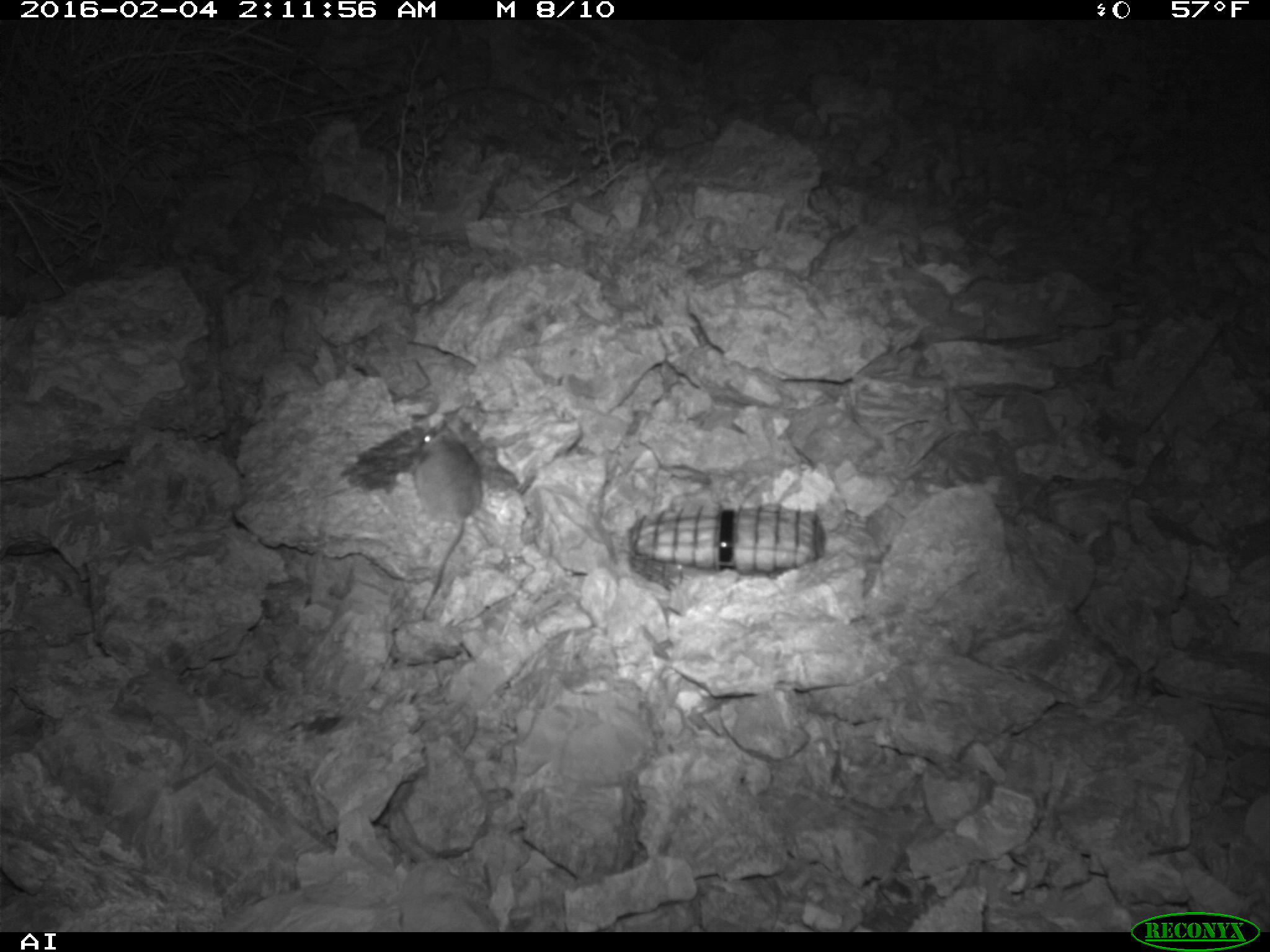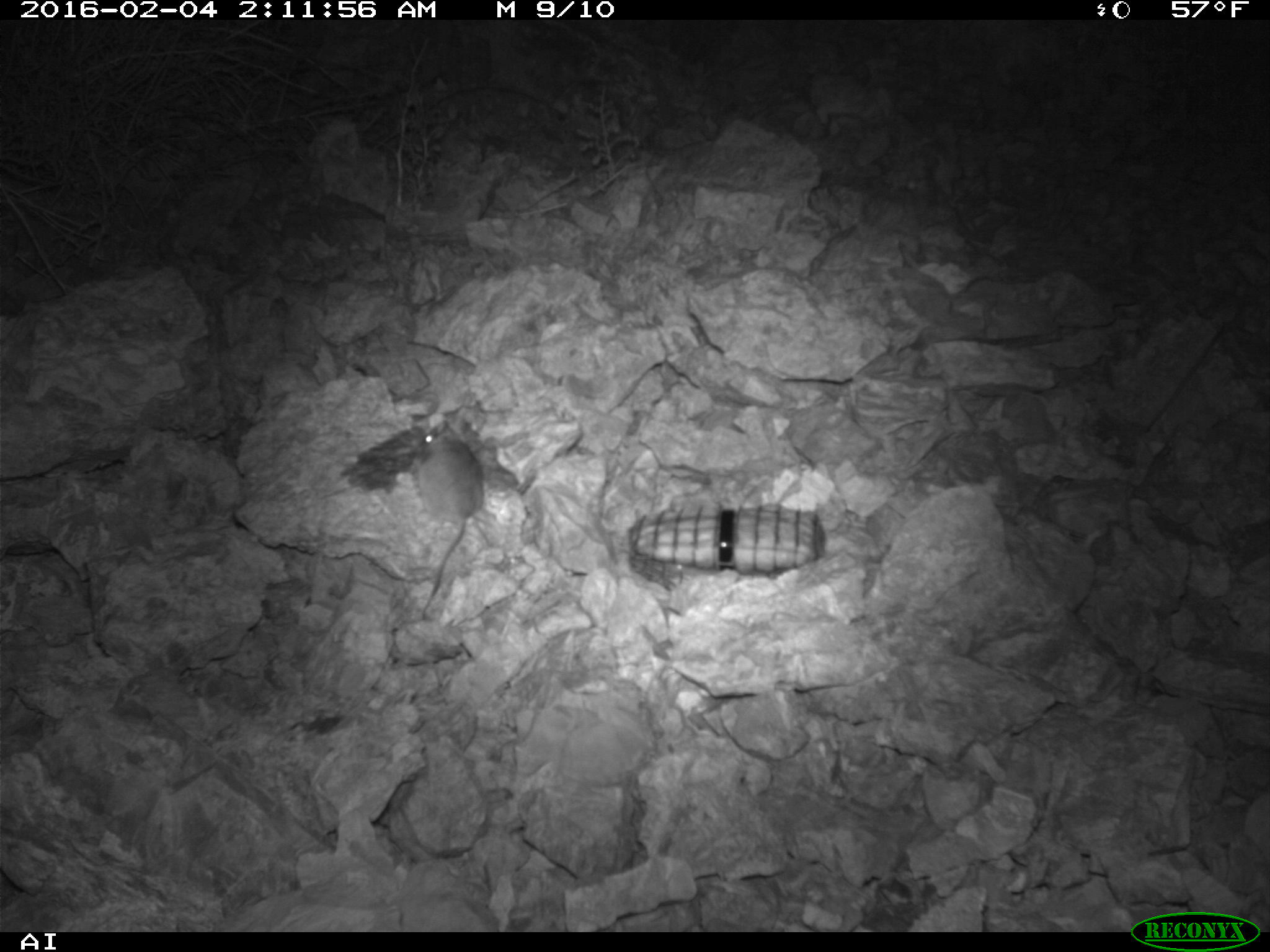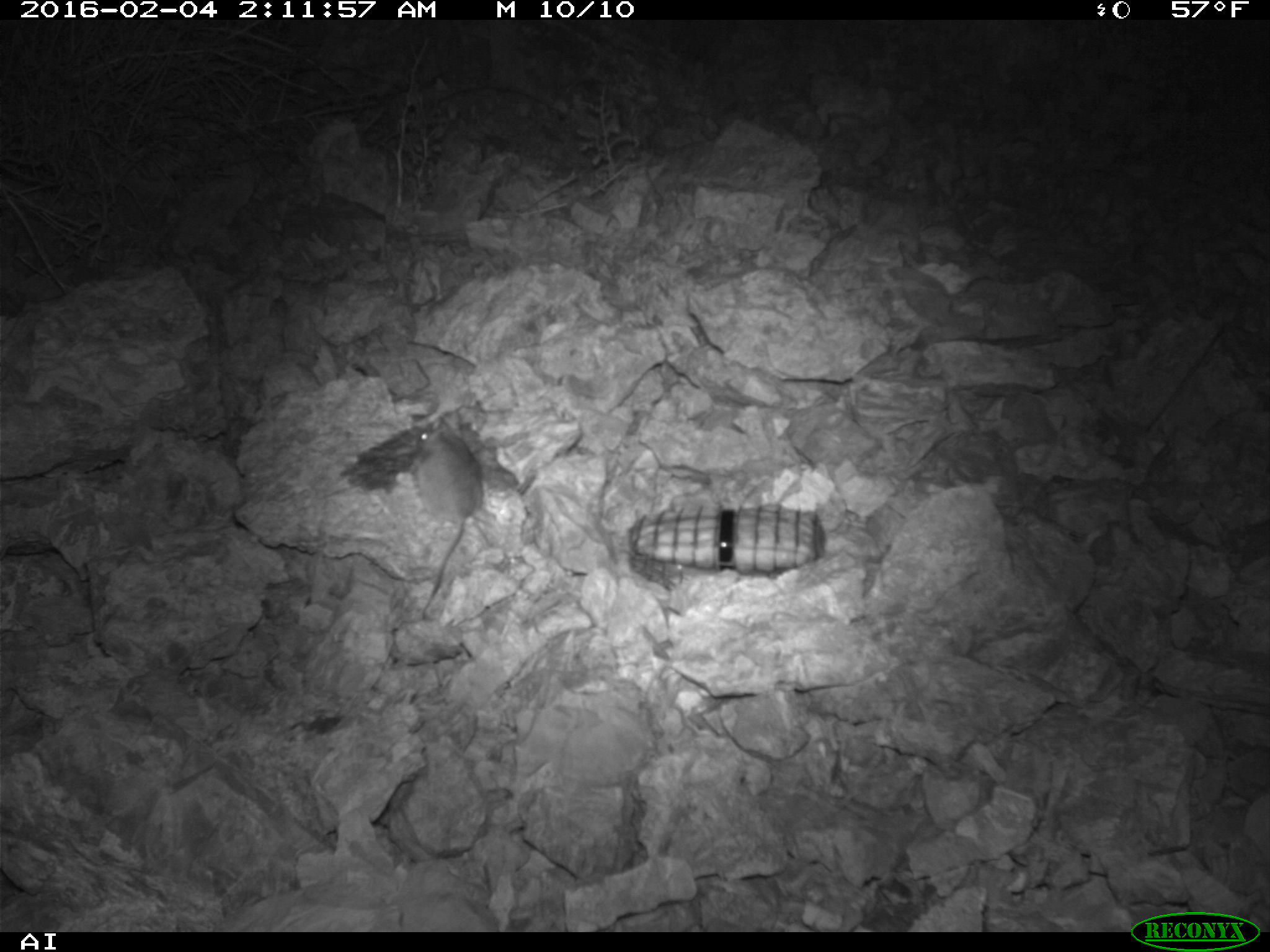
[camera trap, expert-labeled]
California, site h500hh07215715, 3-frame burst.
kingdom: Animalia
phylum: Chordata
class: Mammalia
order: Rodentia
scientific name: Rodentia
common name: rodent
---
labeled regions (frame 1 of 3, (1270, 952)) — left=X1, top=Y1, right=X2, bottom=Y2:
rodent: left=407, top=411, right=483, bottom=619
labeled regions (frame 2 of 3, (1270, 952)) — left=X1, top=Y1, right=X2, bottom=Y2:
rodent: left=416, top=426, right=484, bottom=619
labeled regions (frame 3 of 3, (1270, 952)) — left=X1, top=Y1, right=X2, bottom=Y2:
rodent: left=409, top=417, right=484, bottom=621